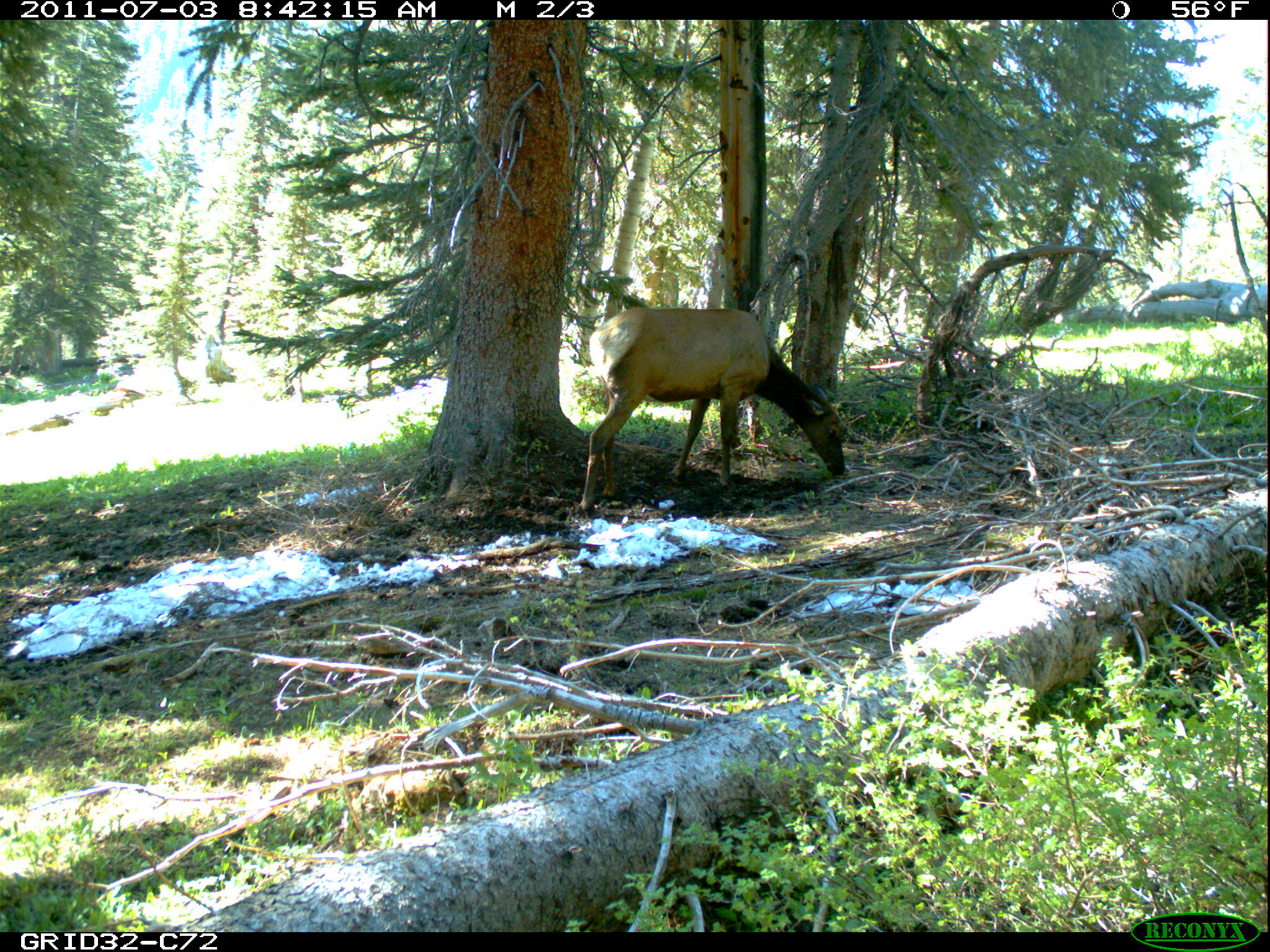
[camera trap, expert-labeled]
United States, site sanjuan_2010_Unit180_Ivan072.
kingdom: Animalia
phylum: Chordata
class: Mammalia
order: Artiodactyla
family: Cervidae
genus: Cervus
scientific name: Cervus elaphus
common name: red deer